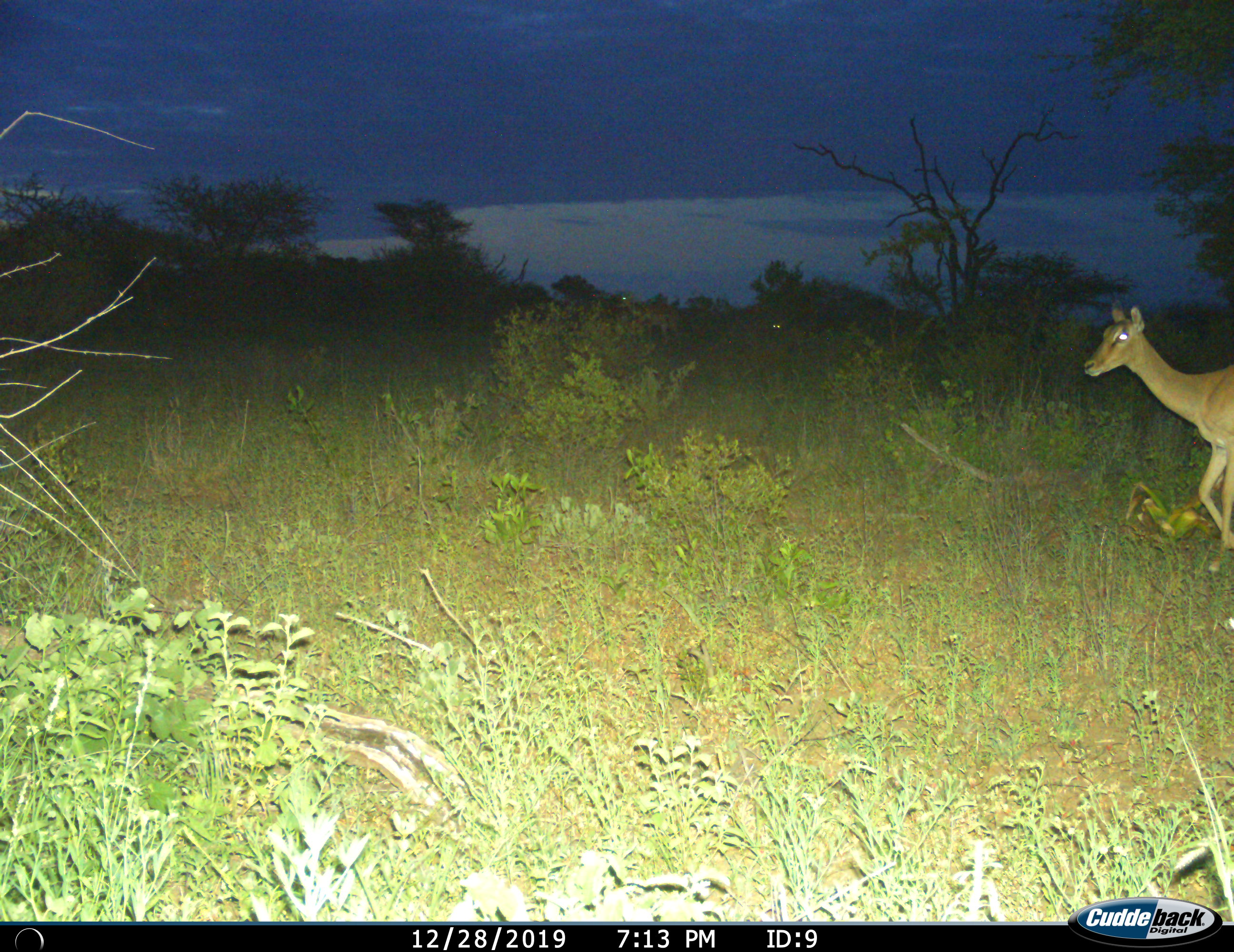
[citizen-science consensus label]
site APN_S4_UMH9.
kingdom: Animalia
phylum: Chordata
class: Mammalia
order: Artiodactyla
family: Bovidae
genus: Aepyceros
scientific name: Aepyceros melampus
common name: impala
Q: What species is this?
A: Impala (Aepyceros melampus).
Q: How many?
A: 1.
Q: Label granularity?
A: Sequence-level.